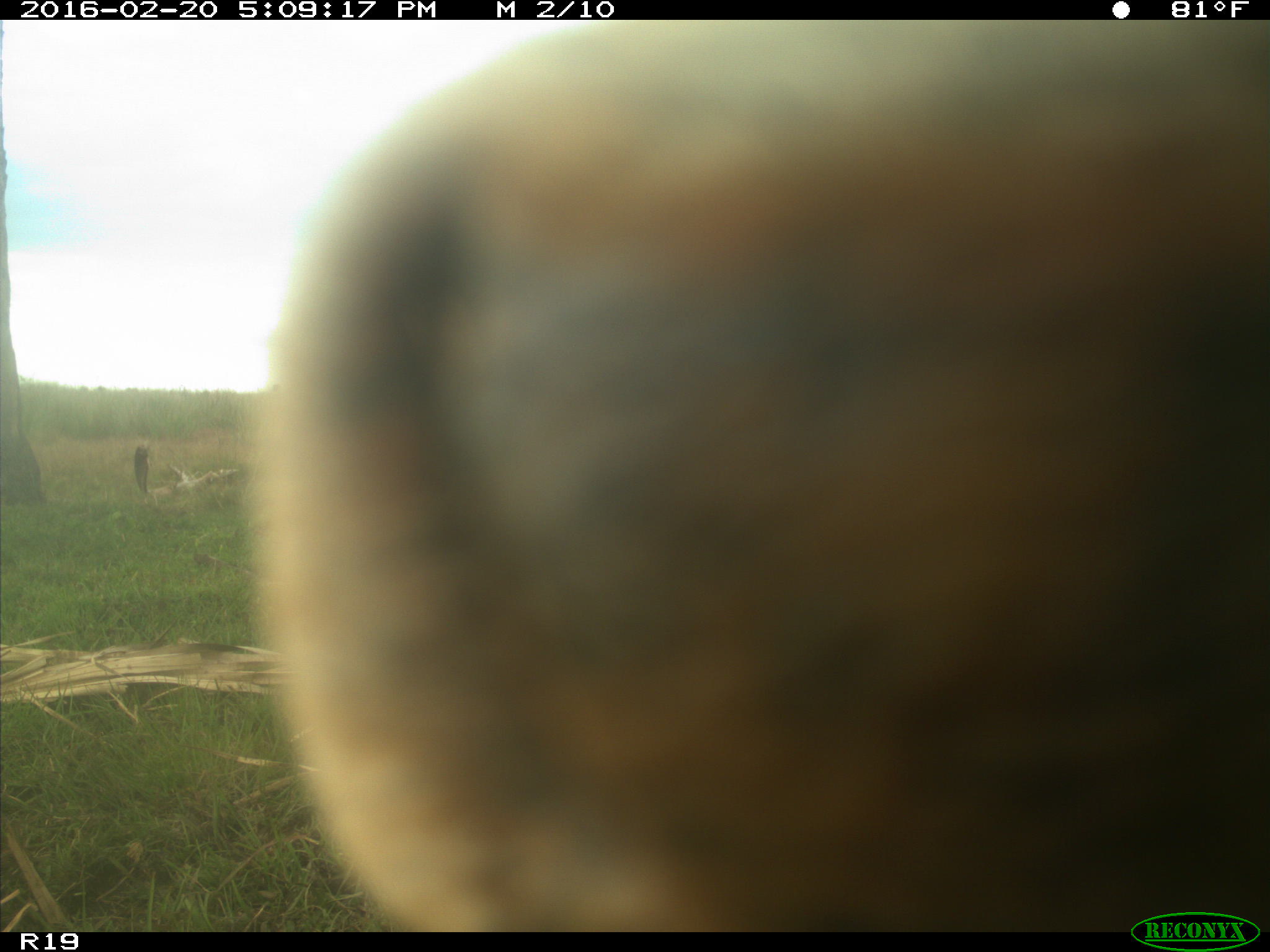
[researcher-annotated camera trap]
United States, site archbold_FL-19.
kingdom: Animalia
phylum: Chordata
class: Mammalia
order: Artiodactyla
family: Bovidae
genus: Bos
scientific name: Bos taurus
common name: domestic cow